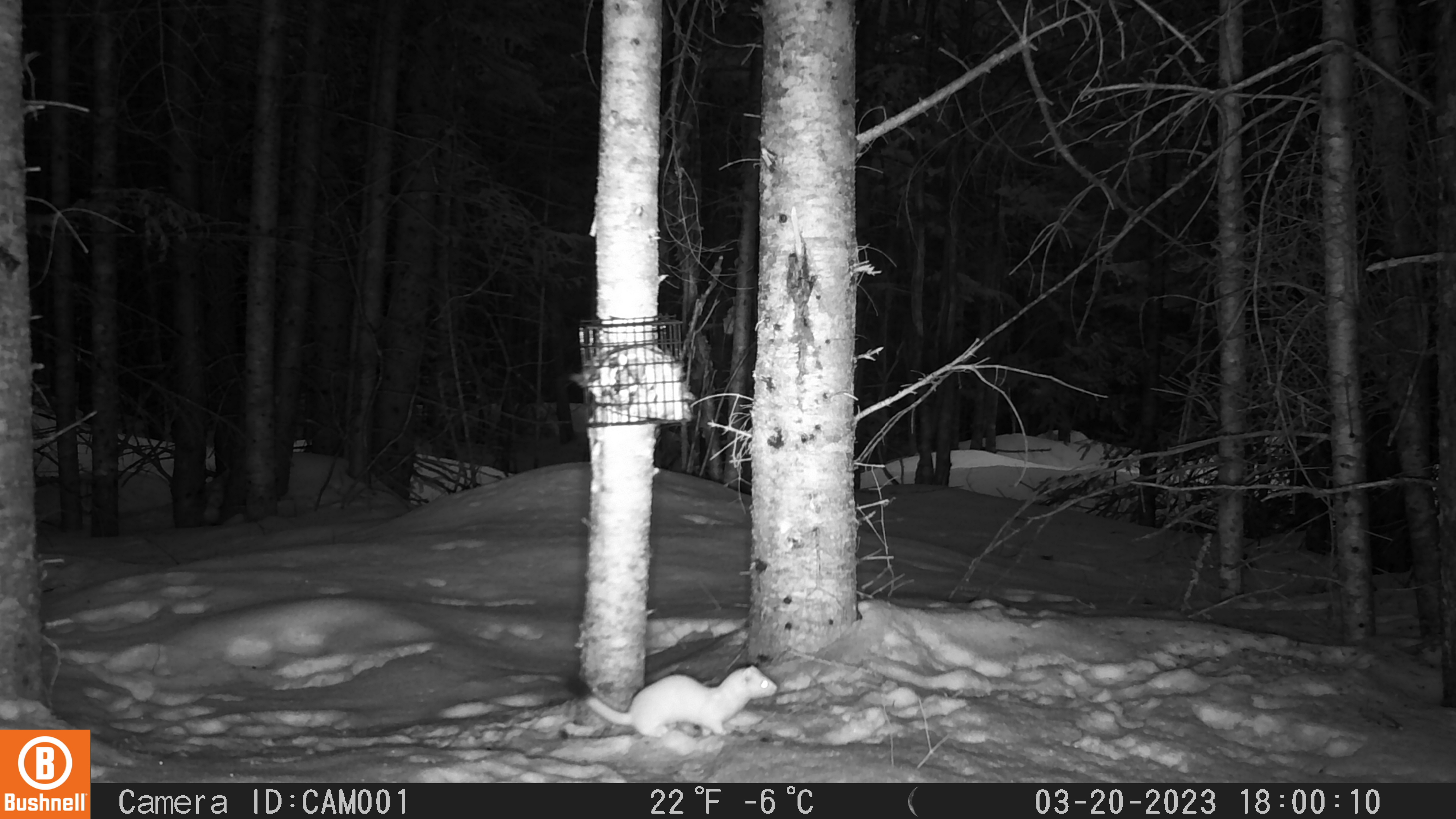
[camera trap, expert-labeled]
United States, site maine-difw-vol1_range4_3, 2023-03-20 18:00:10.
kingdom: Animalia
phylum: Chordata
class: Mammalia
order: Carnivora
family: Mustelidae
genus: Mustela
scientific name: Mustela richardsonii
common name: short-tailed weasel